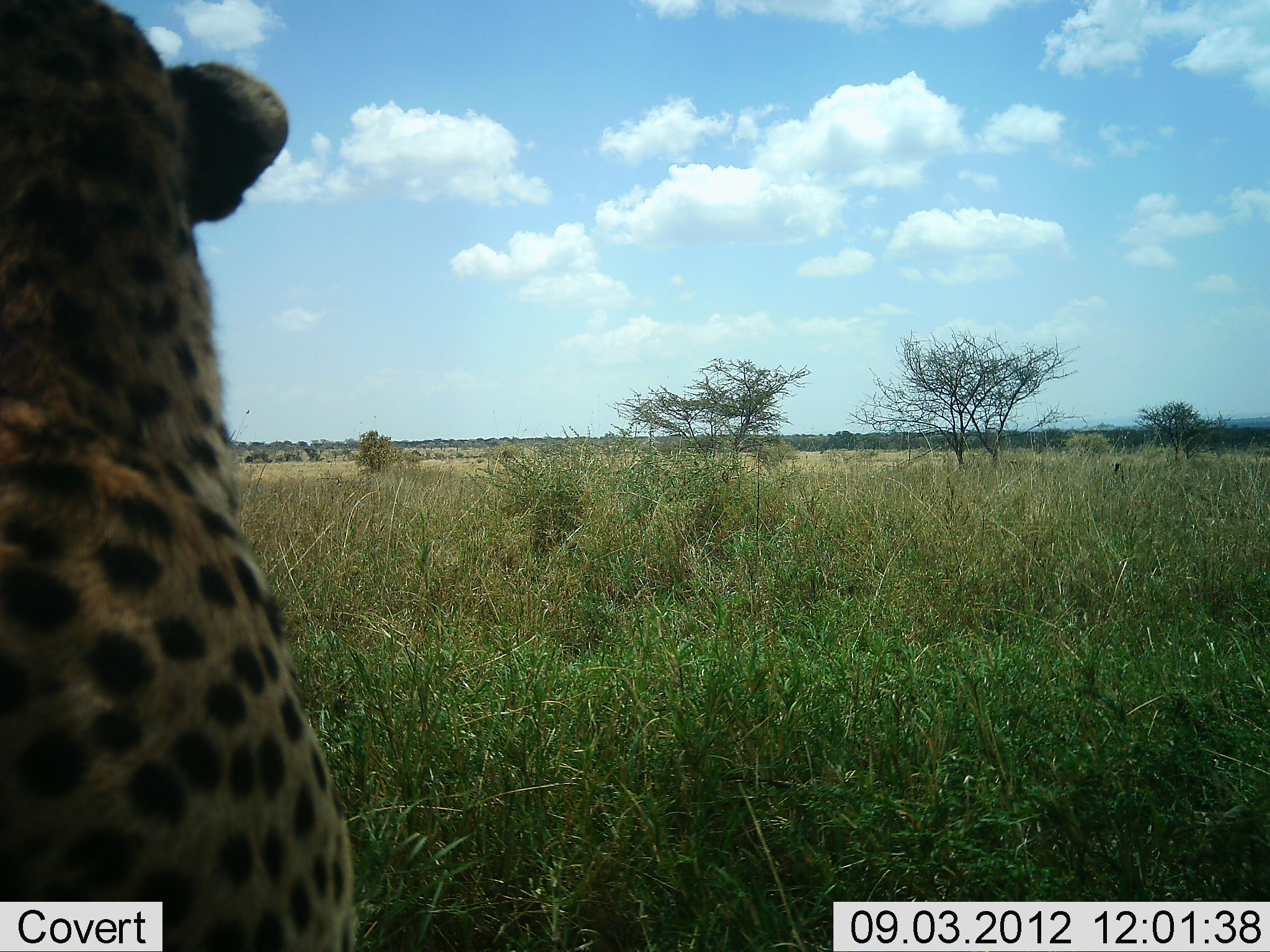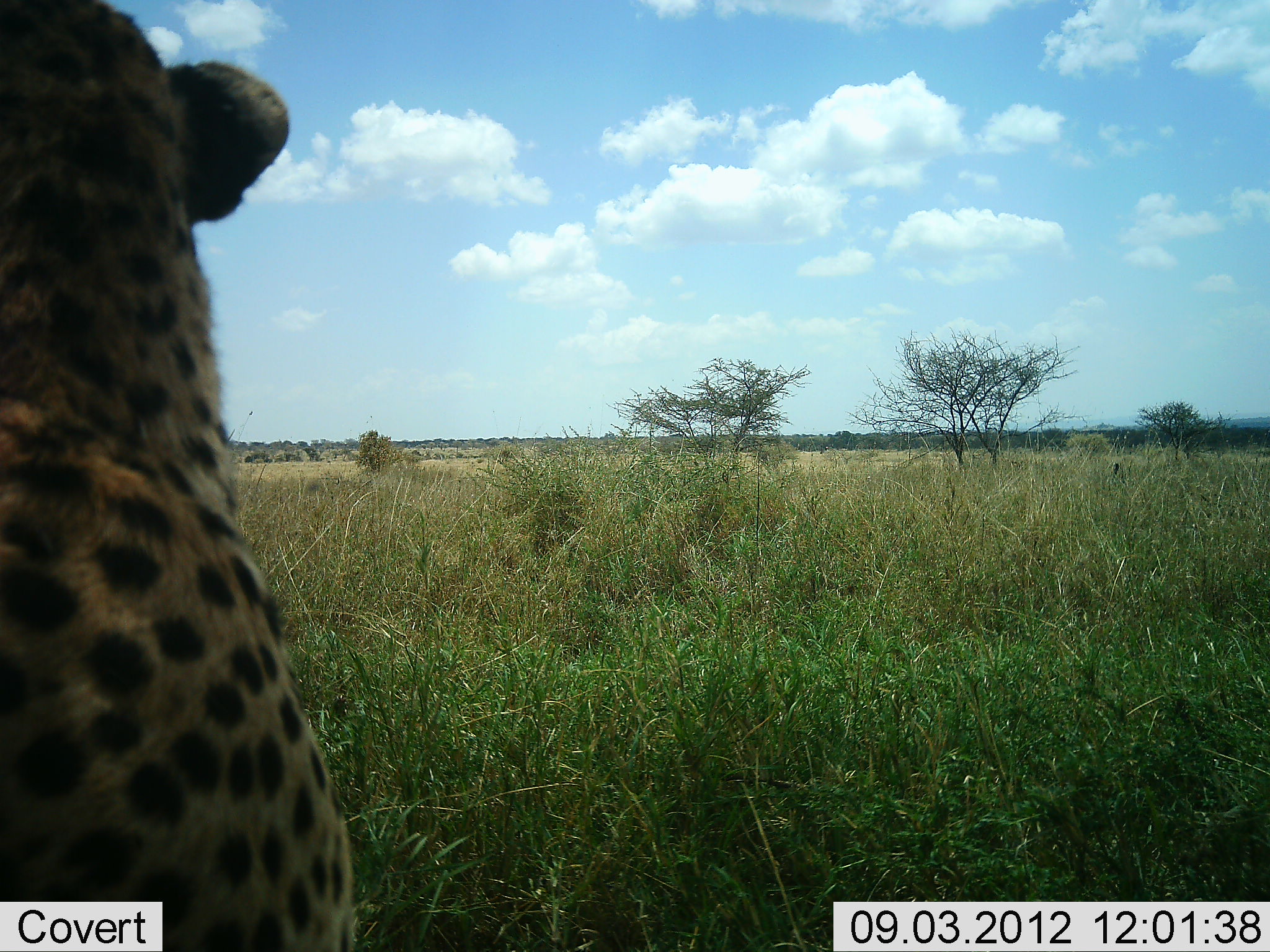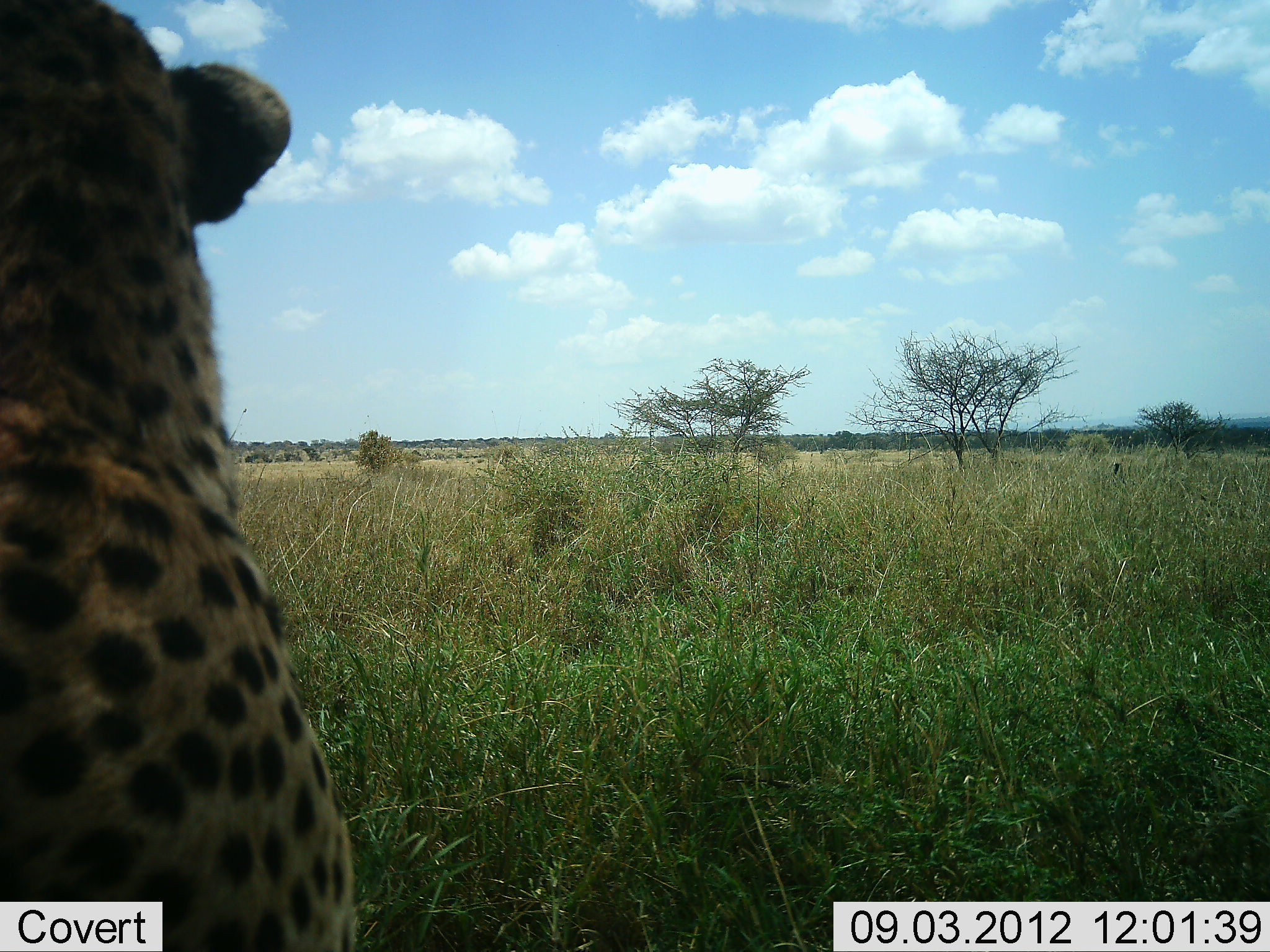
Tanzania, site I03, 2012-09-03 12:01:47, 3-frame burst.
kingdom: Animalia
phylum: Chordata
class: Mammalia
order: Carnivora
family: Felidae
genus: Acinonyx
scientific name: Acinonyx jubatus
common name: cheetah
Cheetah (Acinonyx jubatus), count 1. Behavior (volunteer vote fractions): standing 20%, resting 80%, moving 0%, interacting 0%. Young present (vote fraction): 0%. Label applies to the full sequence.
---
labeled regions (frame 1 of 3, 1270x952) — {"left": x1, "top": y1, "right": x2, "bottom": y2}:
animal: {"left": 1, "top": 1, "right": 359, "bottom": 952}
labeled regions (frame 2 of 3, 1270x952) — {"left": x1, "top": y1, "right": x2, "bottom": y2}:
animal: {"left": 0, "top": 0, "right": 354, "bottom": 952}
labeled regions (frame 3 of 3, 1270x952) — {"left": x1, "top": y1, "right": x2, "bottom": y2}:
animal: {"left": 0, "top": 0, "right": 359, "bottom": 952}